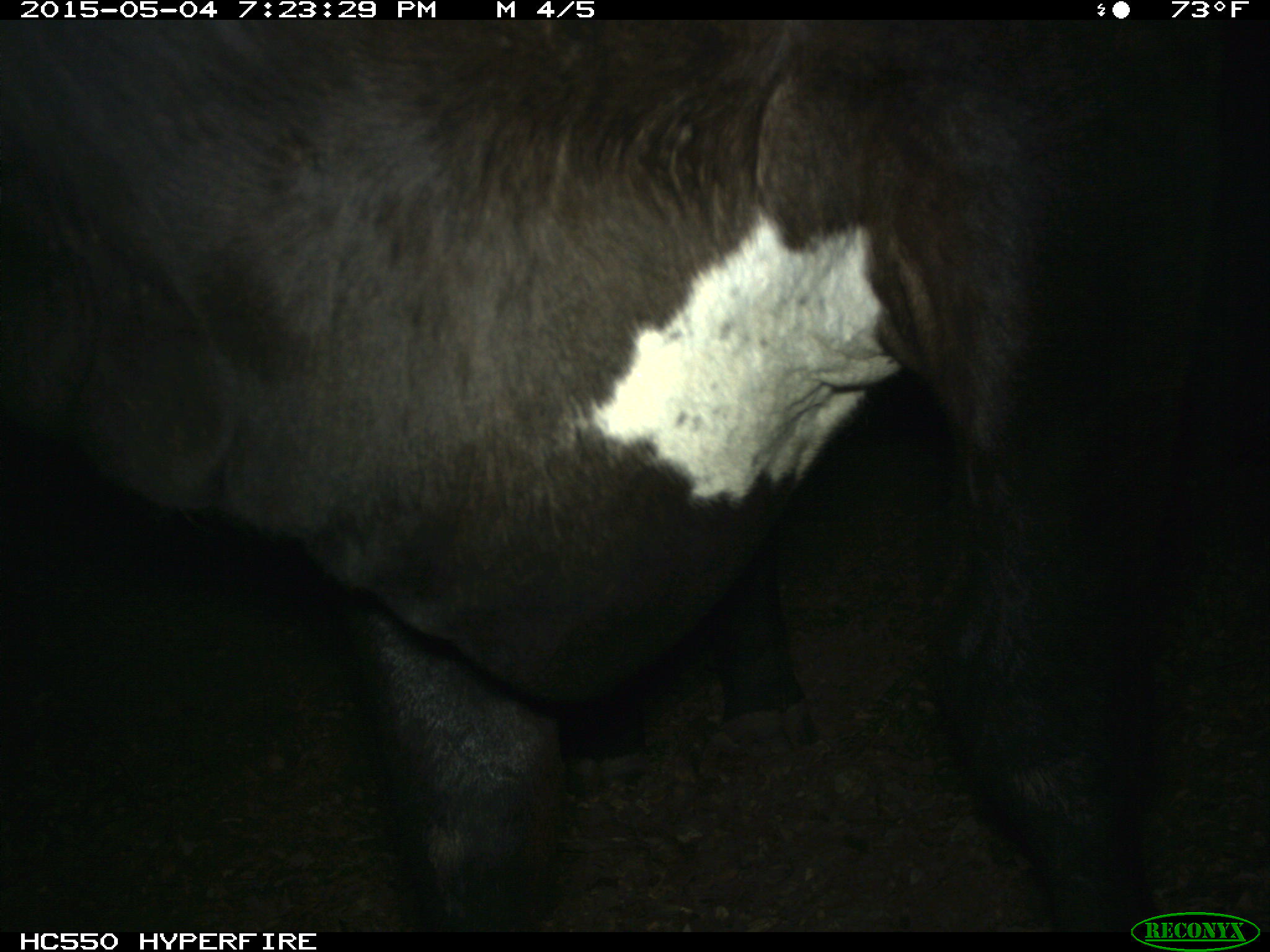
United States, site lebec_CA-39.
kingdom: Animalia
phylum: Chordata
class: Mammalia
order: Artiodactyla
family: Bovidae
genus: Bos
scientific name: Bos taurus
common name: domestic cow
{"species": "Bos taurus (domestic cow)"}